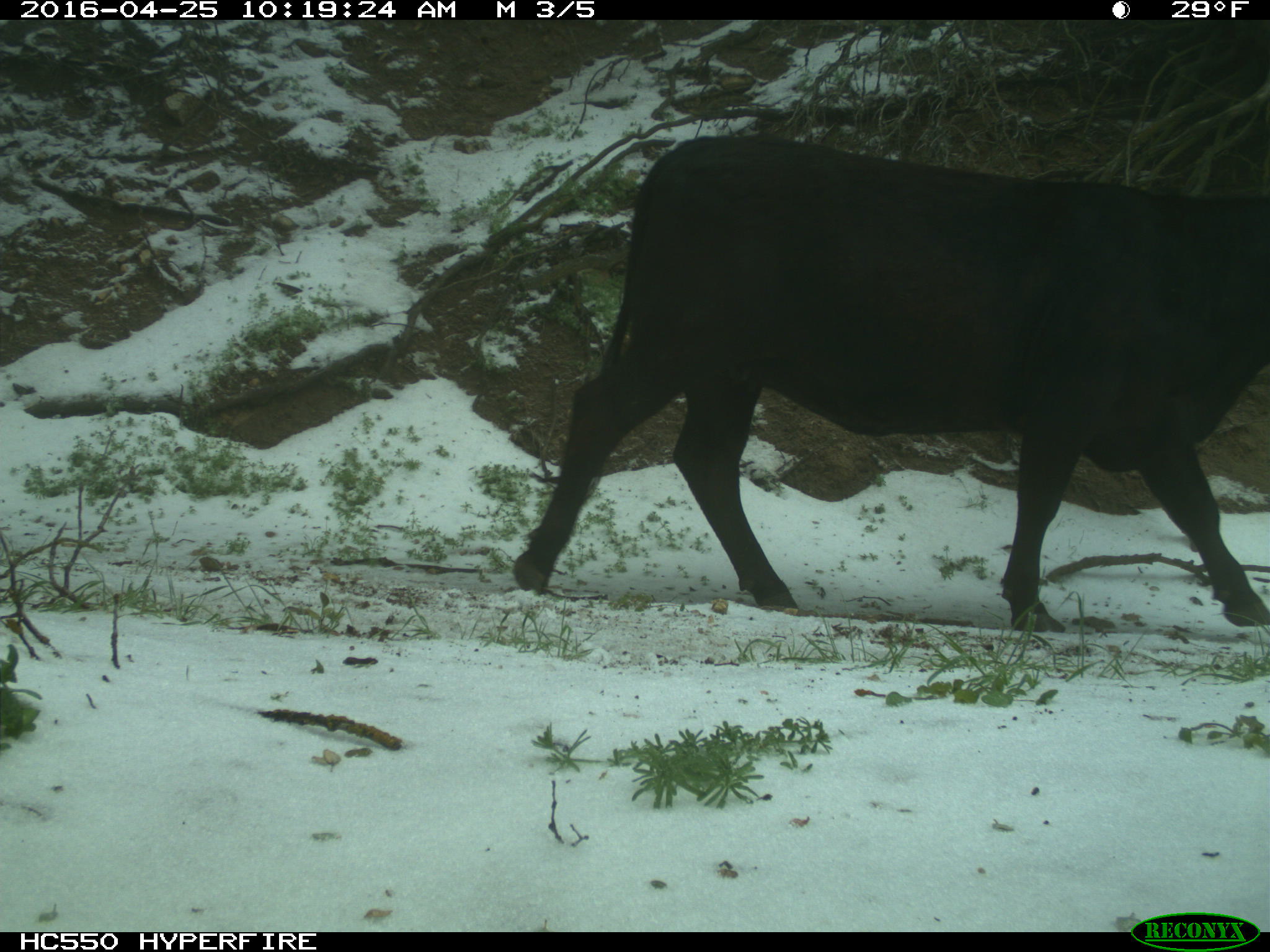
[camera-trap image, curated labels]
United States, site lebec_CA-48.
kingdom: Animalia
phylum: Chordata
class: Mammalia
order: Artiodactyla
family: Bovidae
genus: Bos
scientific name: Bos taurus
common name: domestic cow